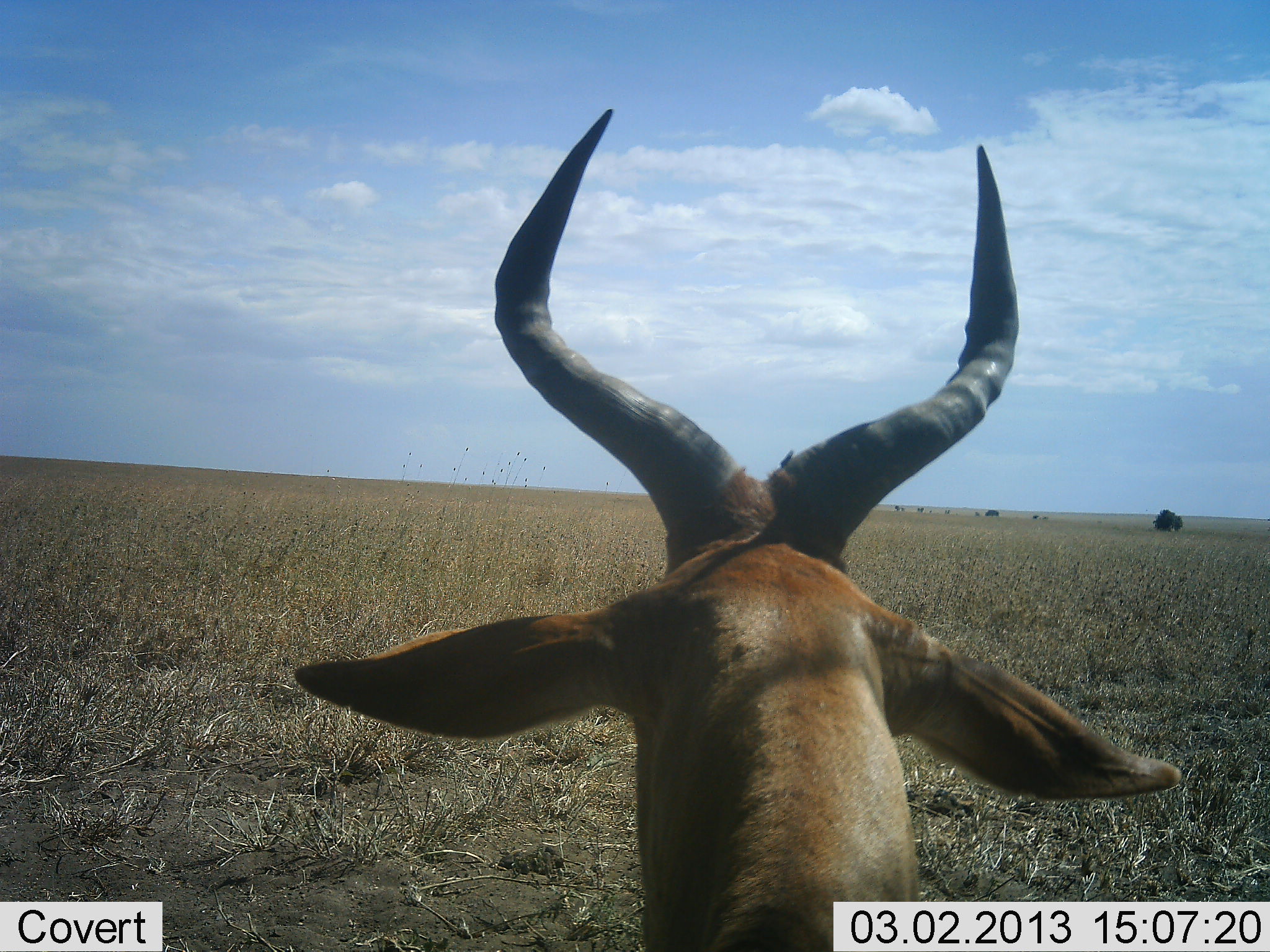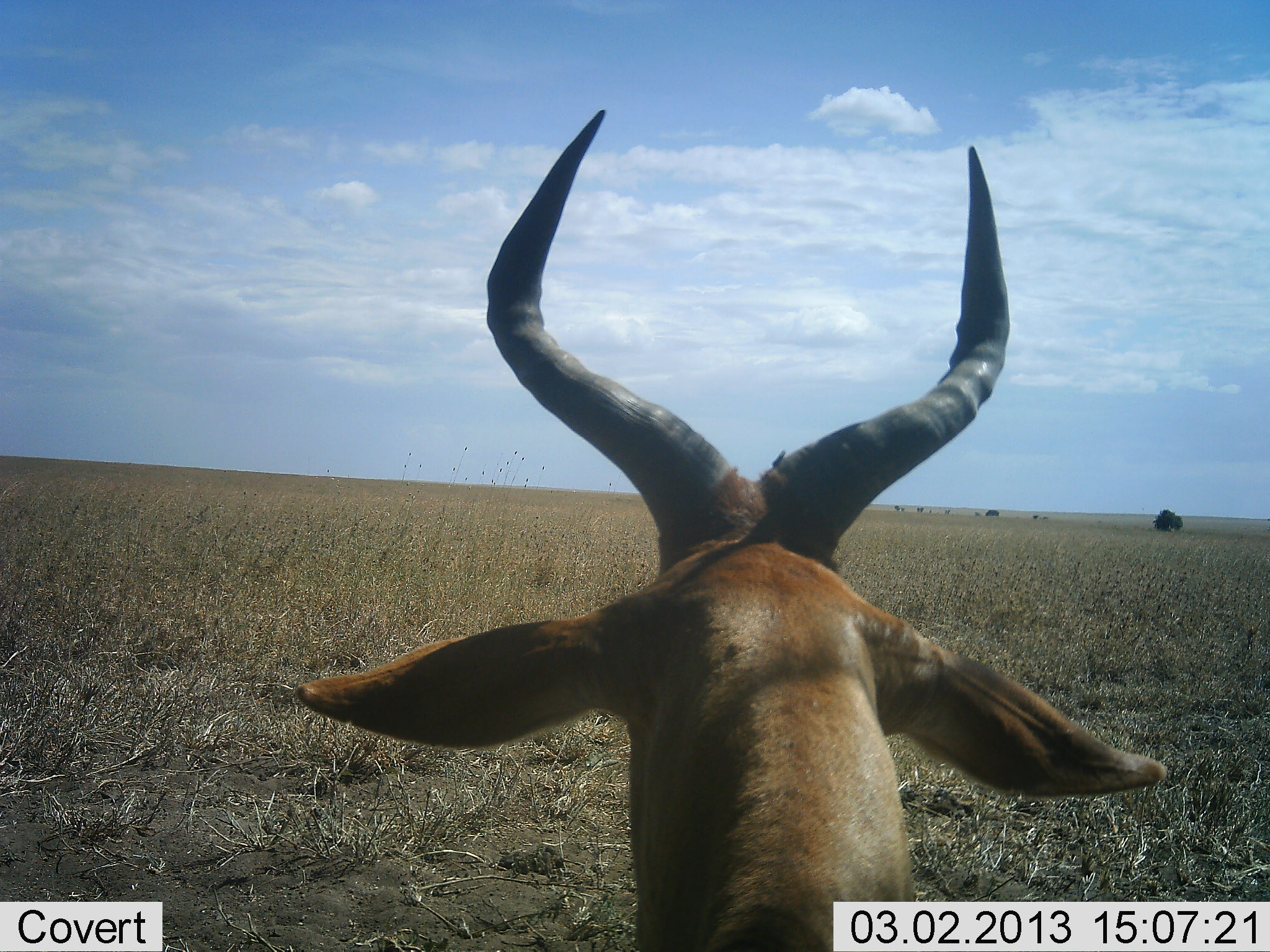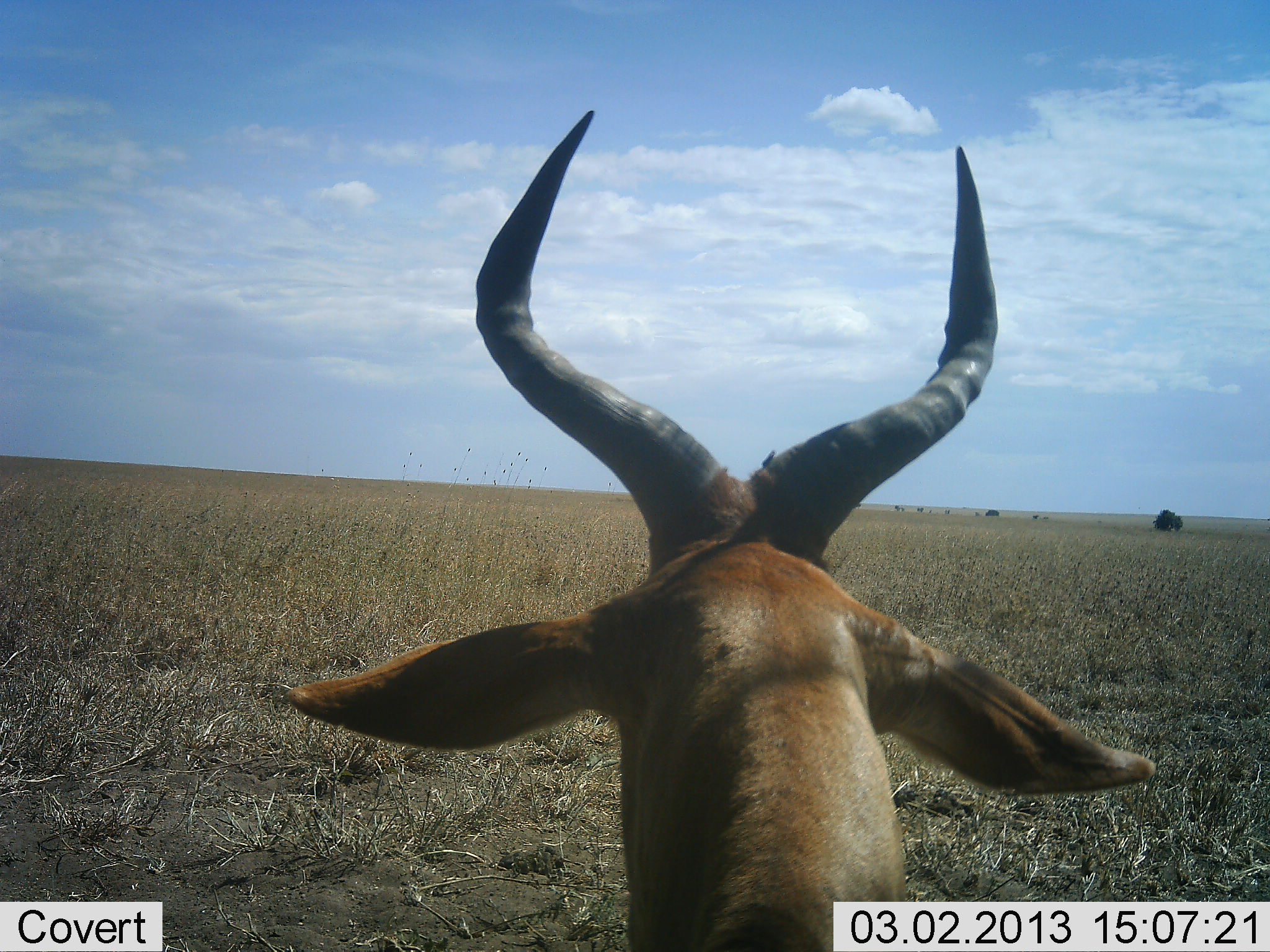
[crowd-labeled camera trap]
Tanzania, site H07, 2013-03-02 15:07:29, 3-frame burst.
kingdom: Animalia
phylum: Chordata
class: Mammalia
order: Artiodactyla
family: Bovidae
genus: Alcelaphus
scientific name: Alcelaphus buselaphus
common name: hartebeest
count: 1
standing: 65%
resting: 35%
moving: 0%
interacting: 0%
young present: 0%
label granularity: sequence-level